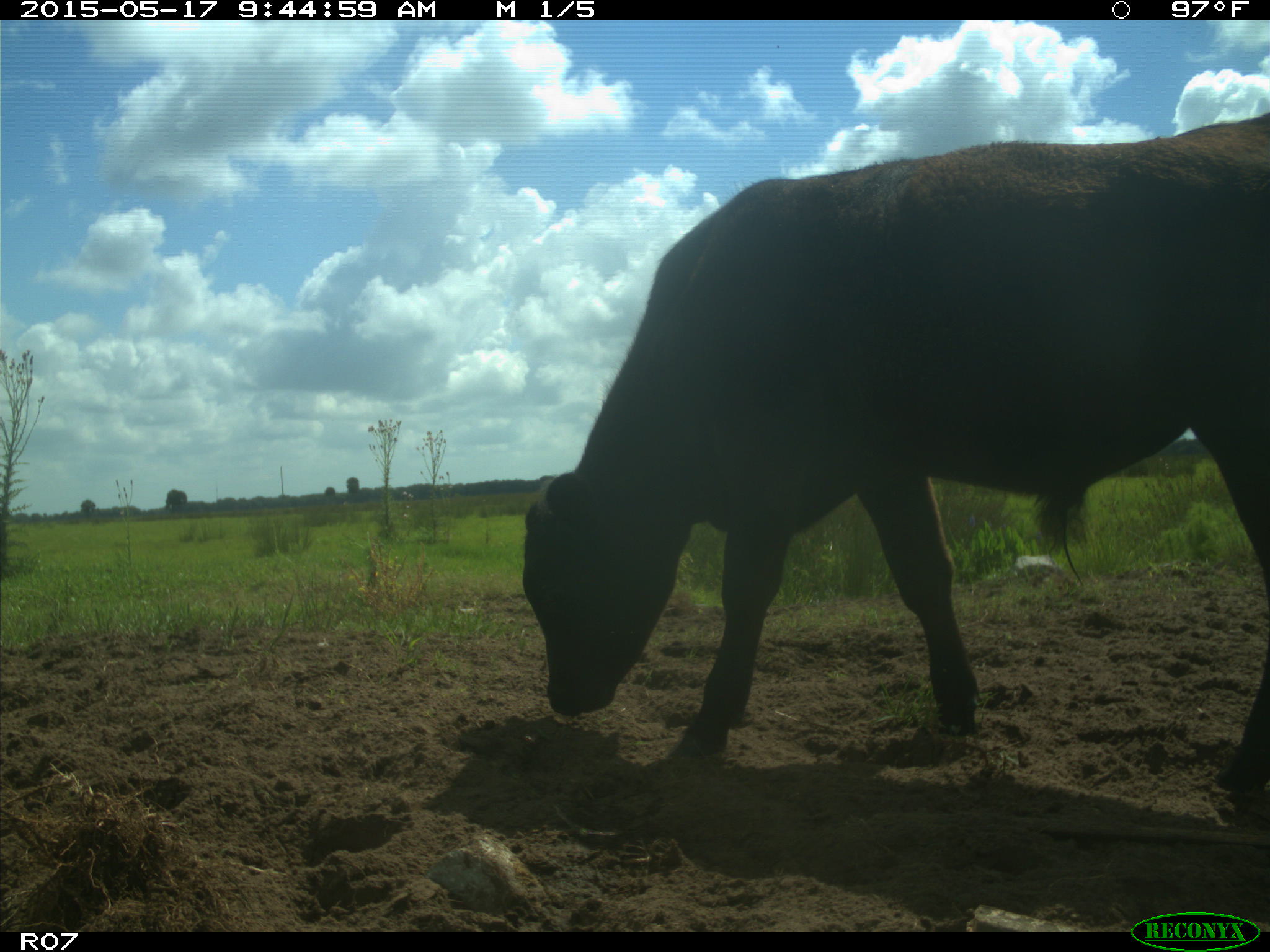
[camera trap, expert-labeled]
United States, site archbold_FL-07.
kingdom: Animalia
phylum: Chordata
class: Mammalia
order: Artiodactyla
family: Bovidae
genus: Bos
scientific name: Bos taurus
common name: domestic cow